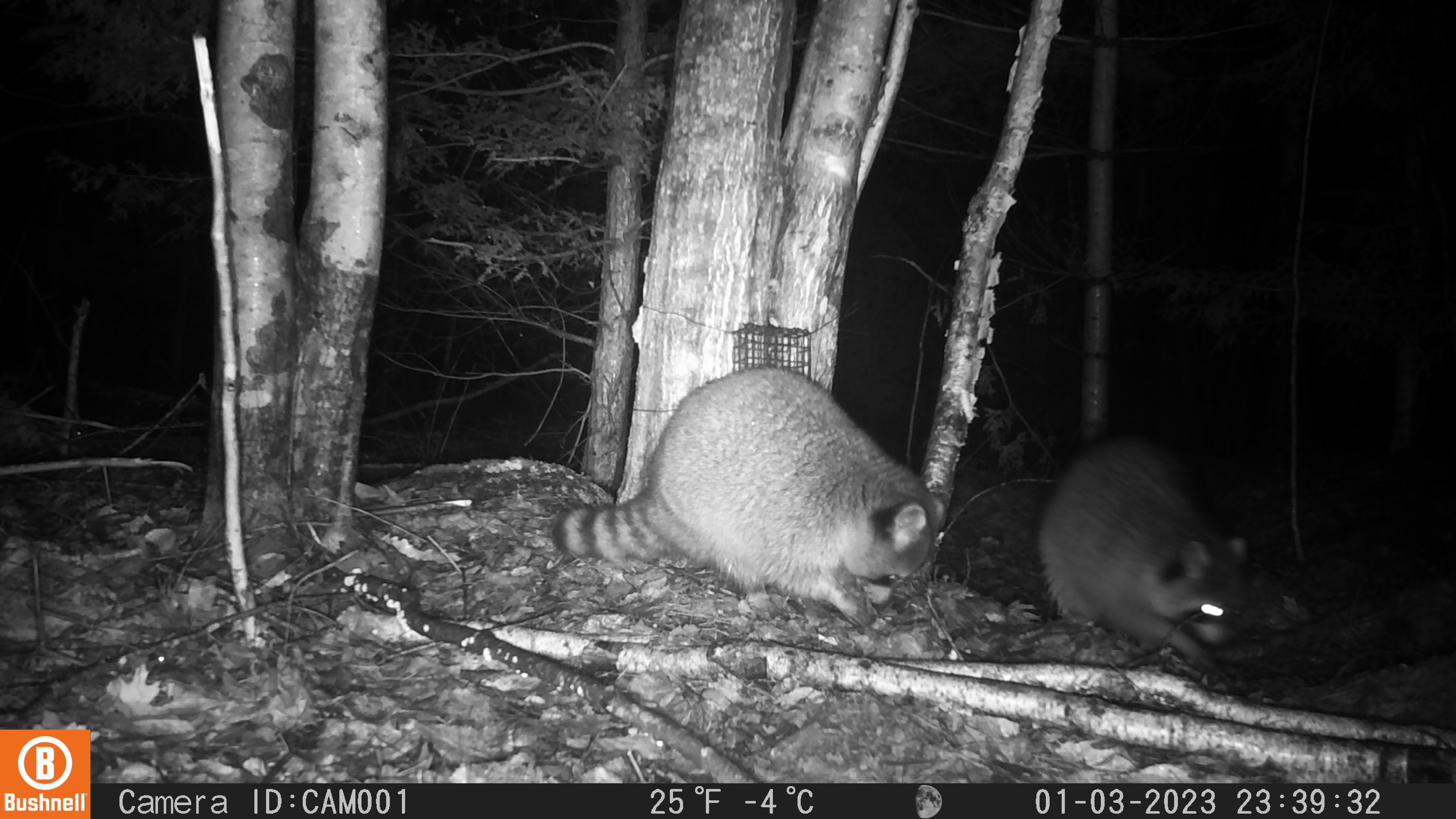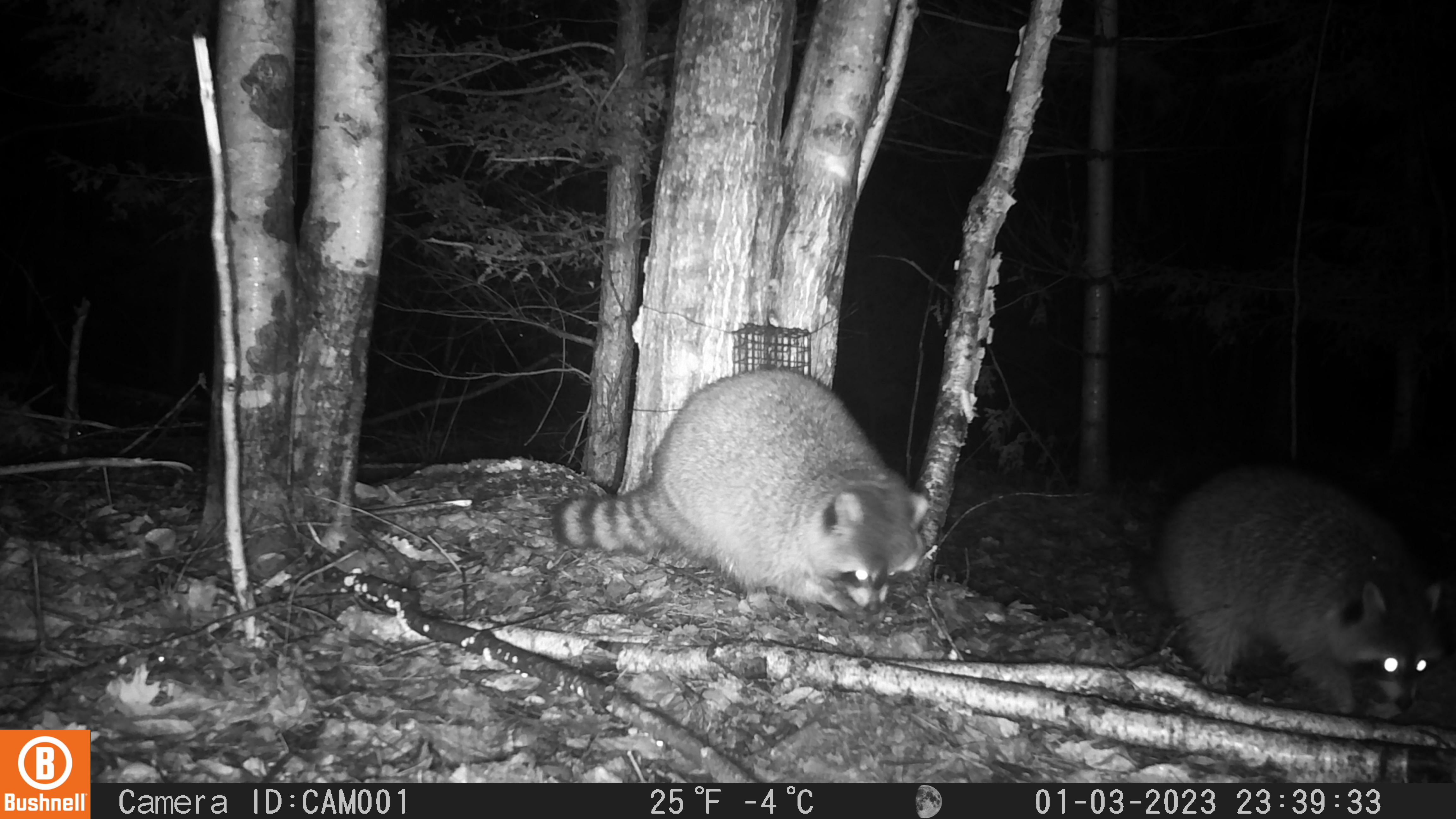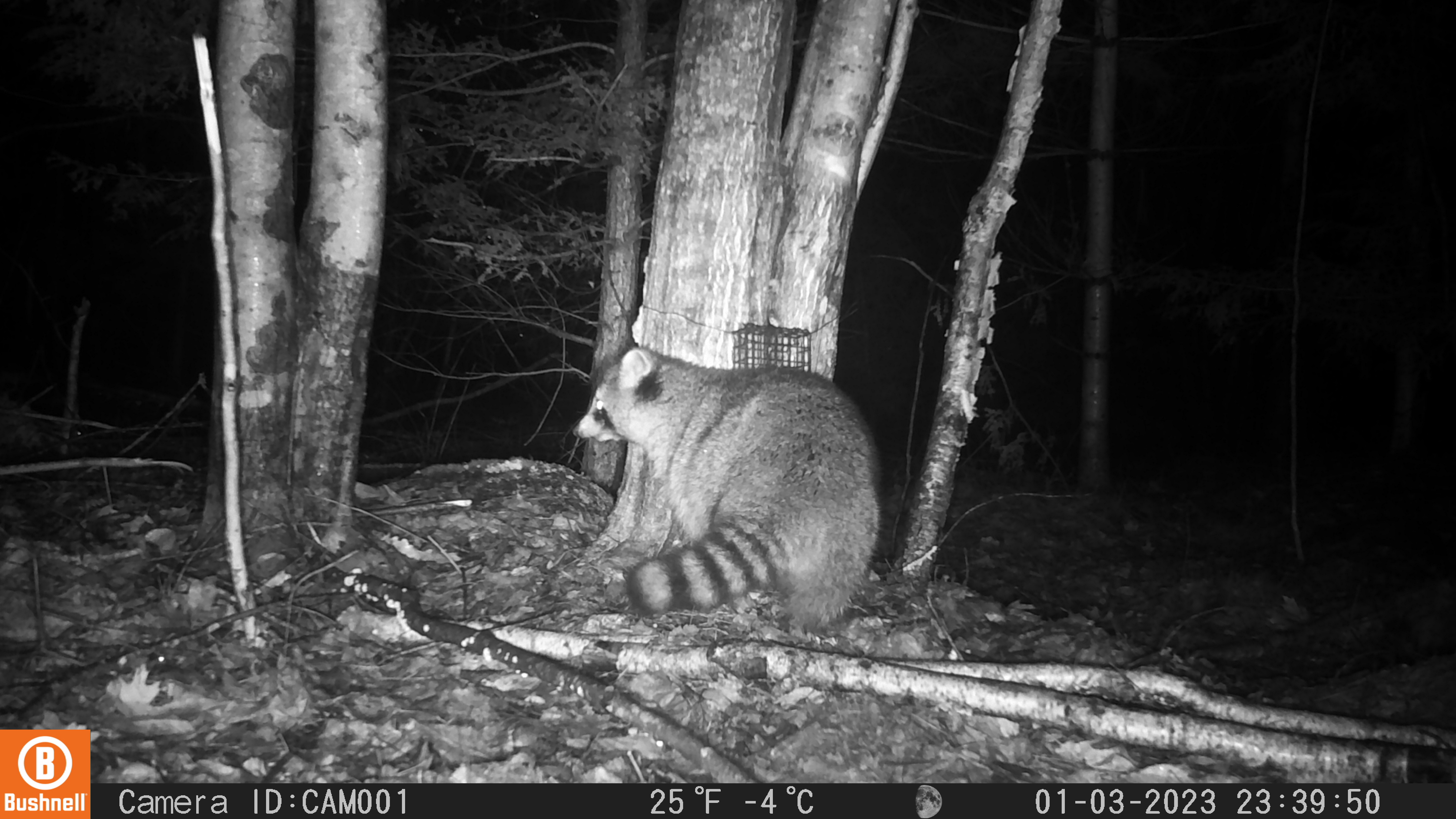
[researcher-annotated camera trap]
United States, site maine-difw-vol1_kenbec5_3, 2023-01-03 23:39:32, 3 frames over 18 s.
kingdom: Animalia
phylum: Chordata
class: Mammalia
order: Carnivora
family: Procyonidae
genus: Procyon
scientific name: Procyon lotor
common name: raccoon